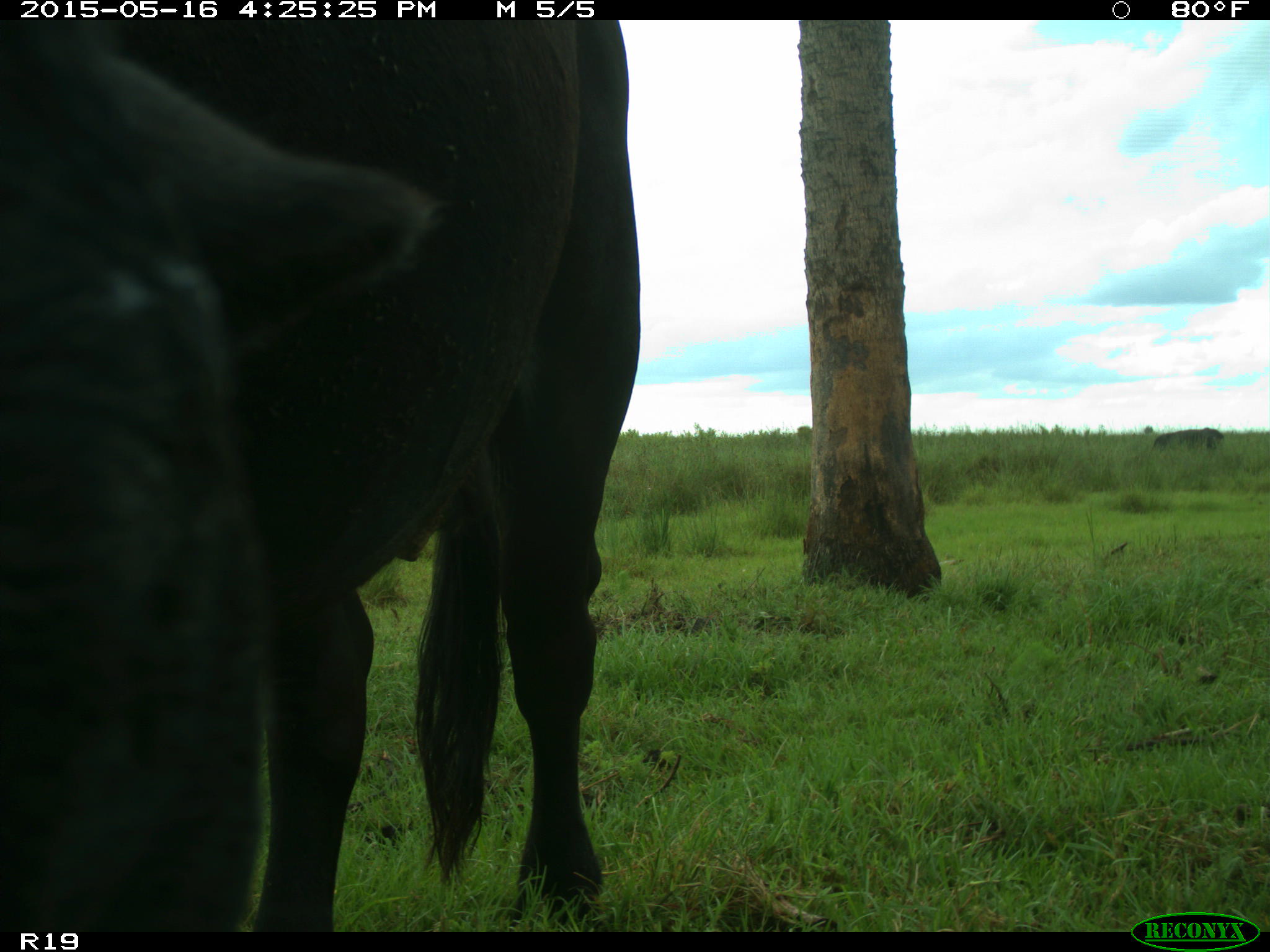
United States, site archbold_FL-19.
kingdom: Animalia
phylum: Chordata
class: Mammalia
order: Artiodactyla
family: Bovidae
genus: Bos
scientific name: Bos taurus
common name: domestic cow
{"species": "Bos taurus (domestic cow)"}